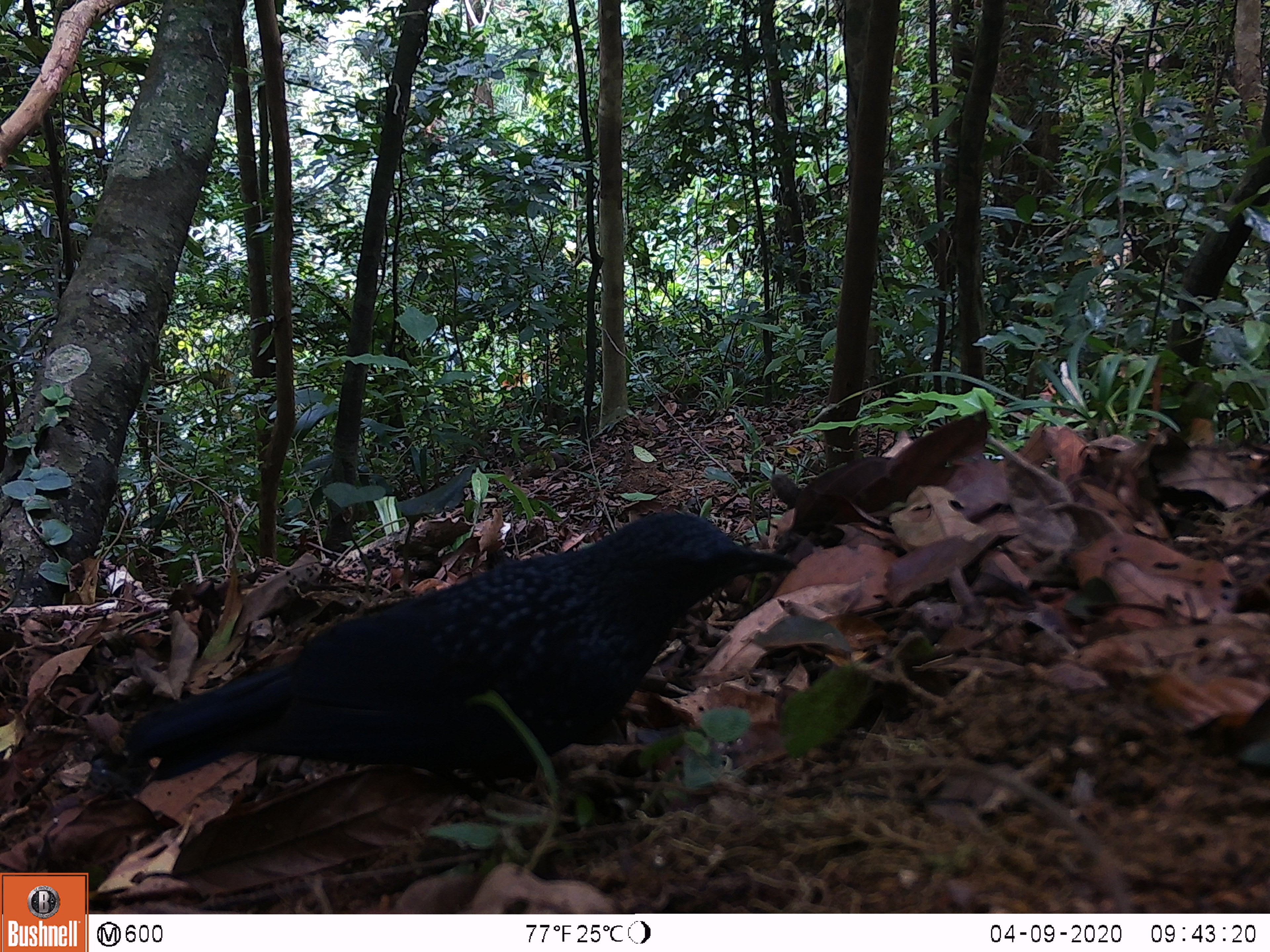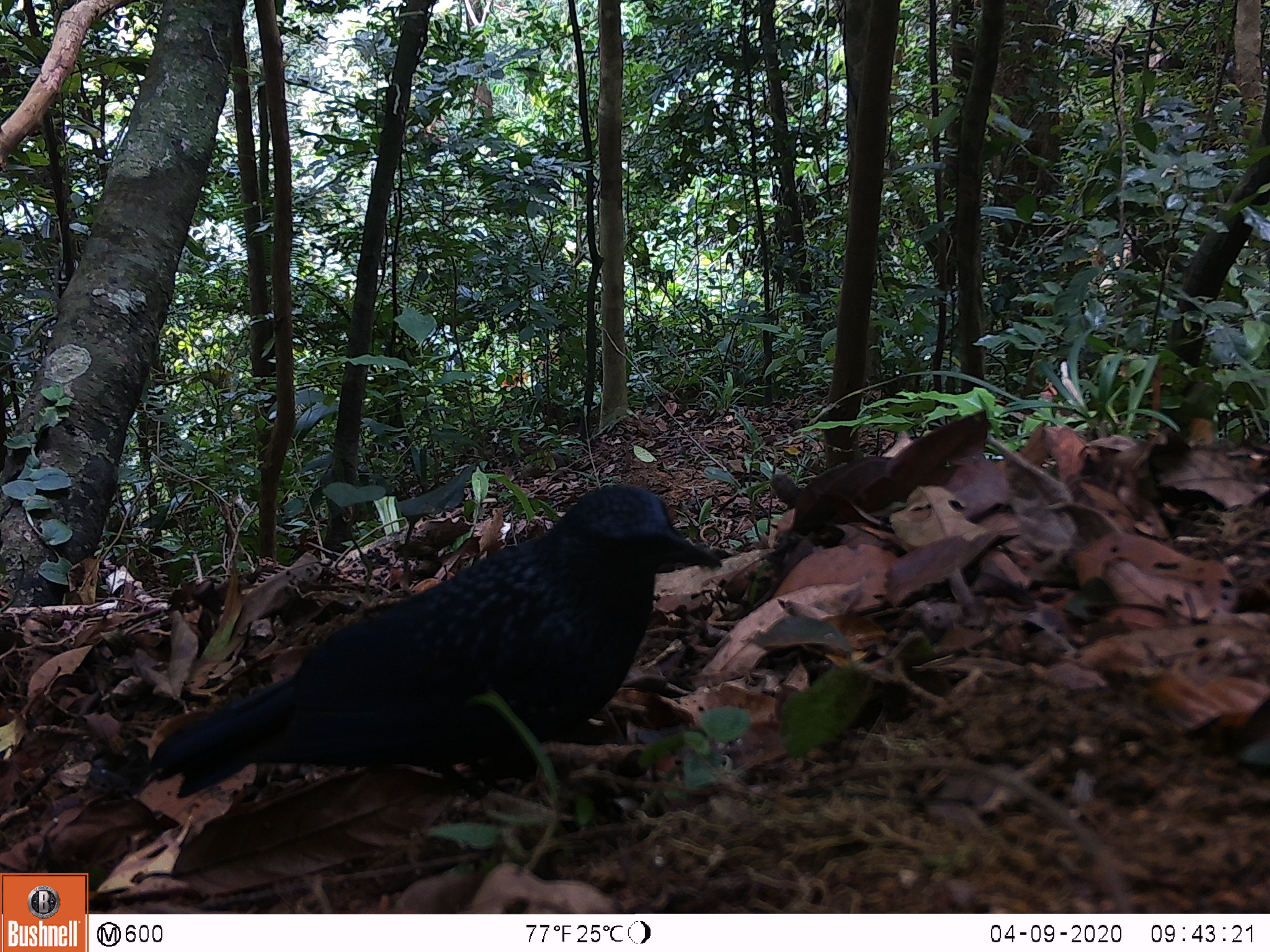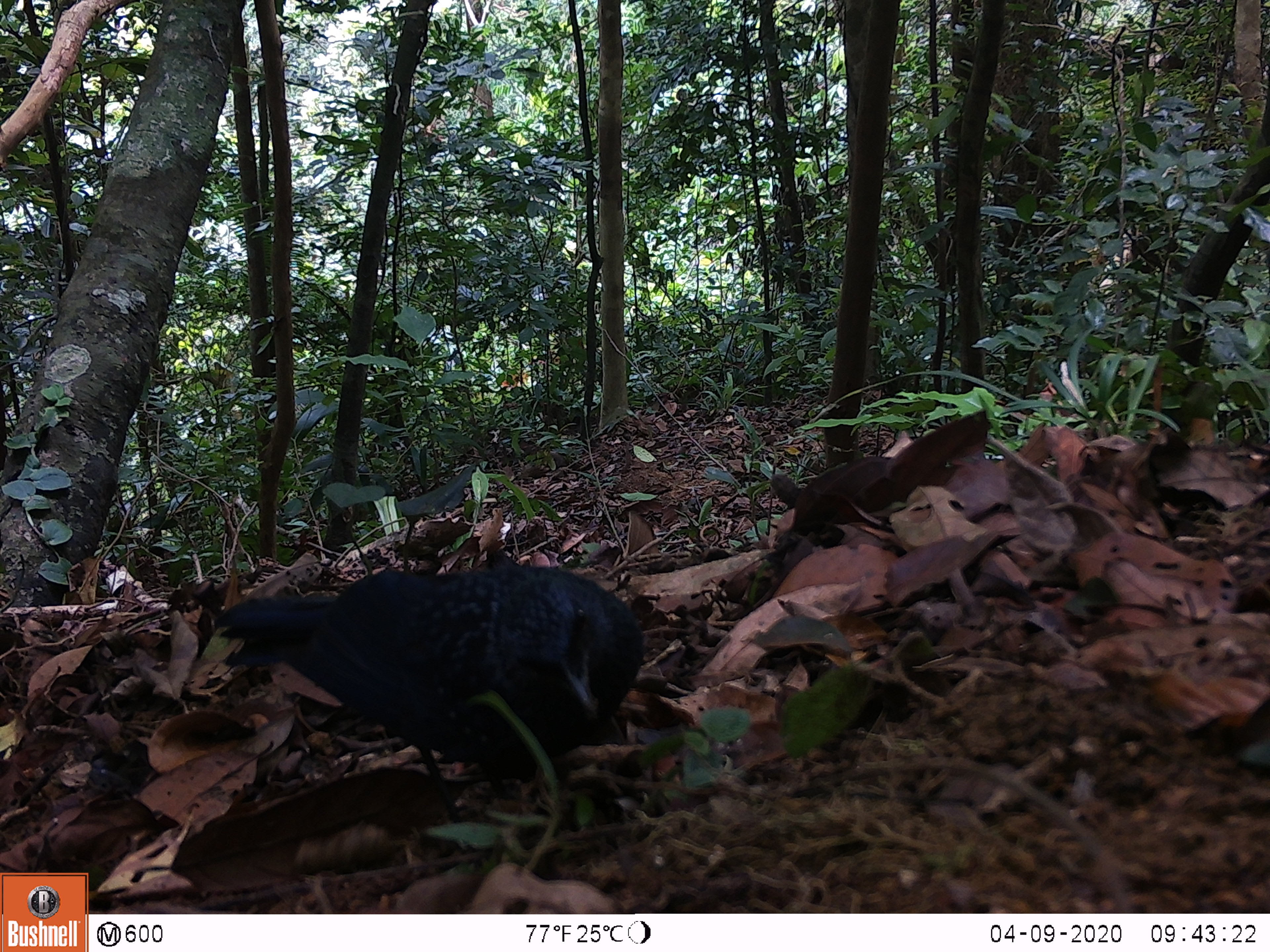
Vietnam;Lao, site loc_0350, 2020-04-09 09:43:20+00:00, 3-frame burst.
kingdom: Animalia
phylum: Chordata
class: Aves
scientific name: Aves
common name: bird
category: unidentified bird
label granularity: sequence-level